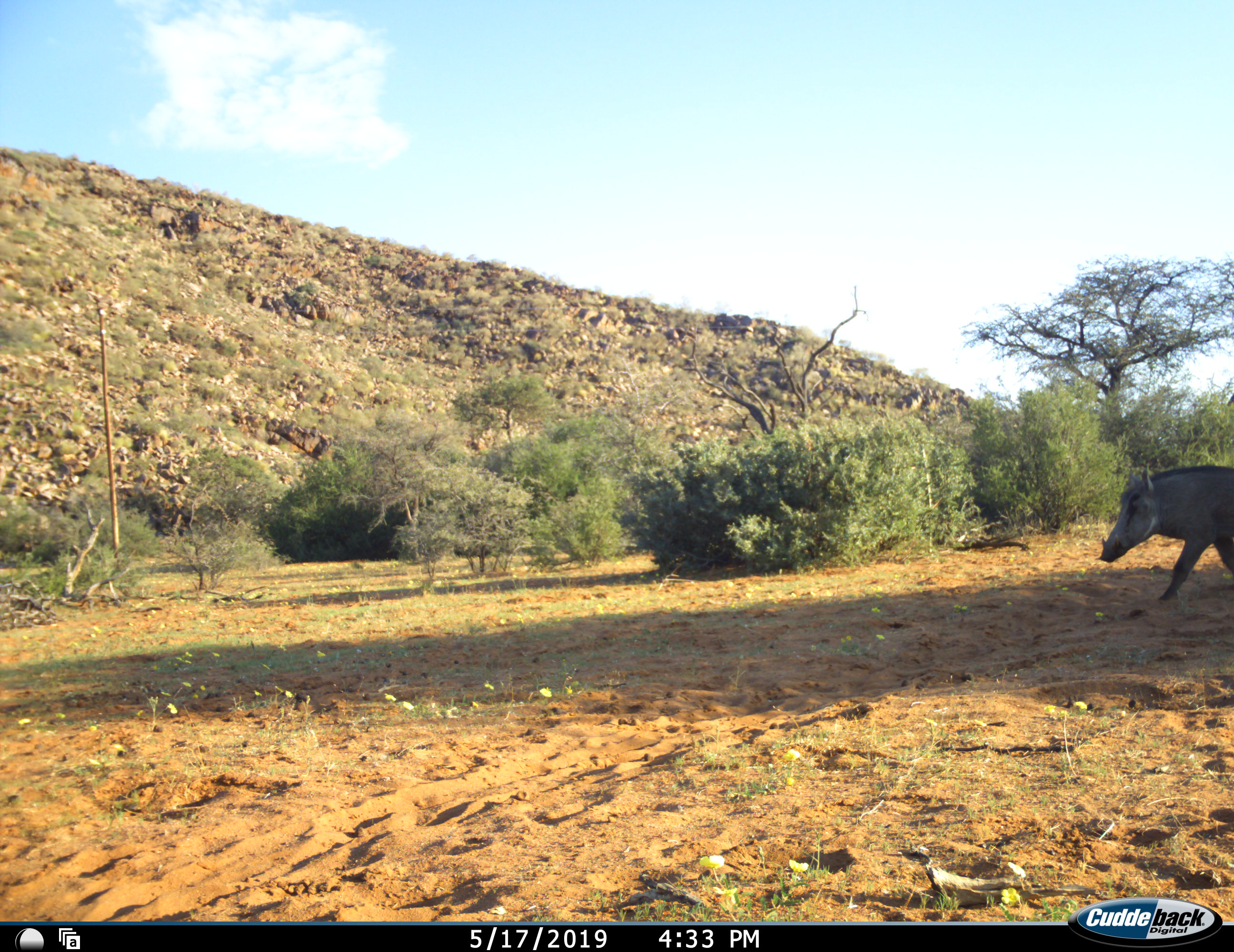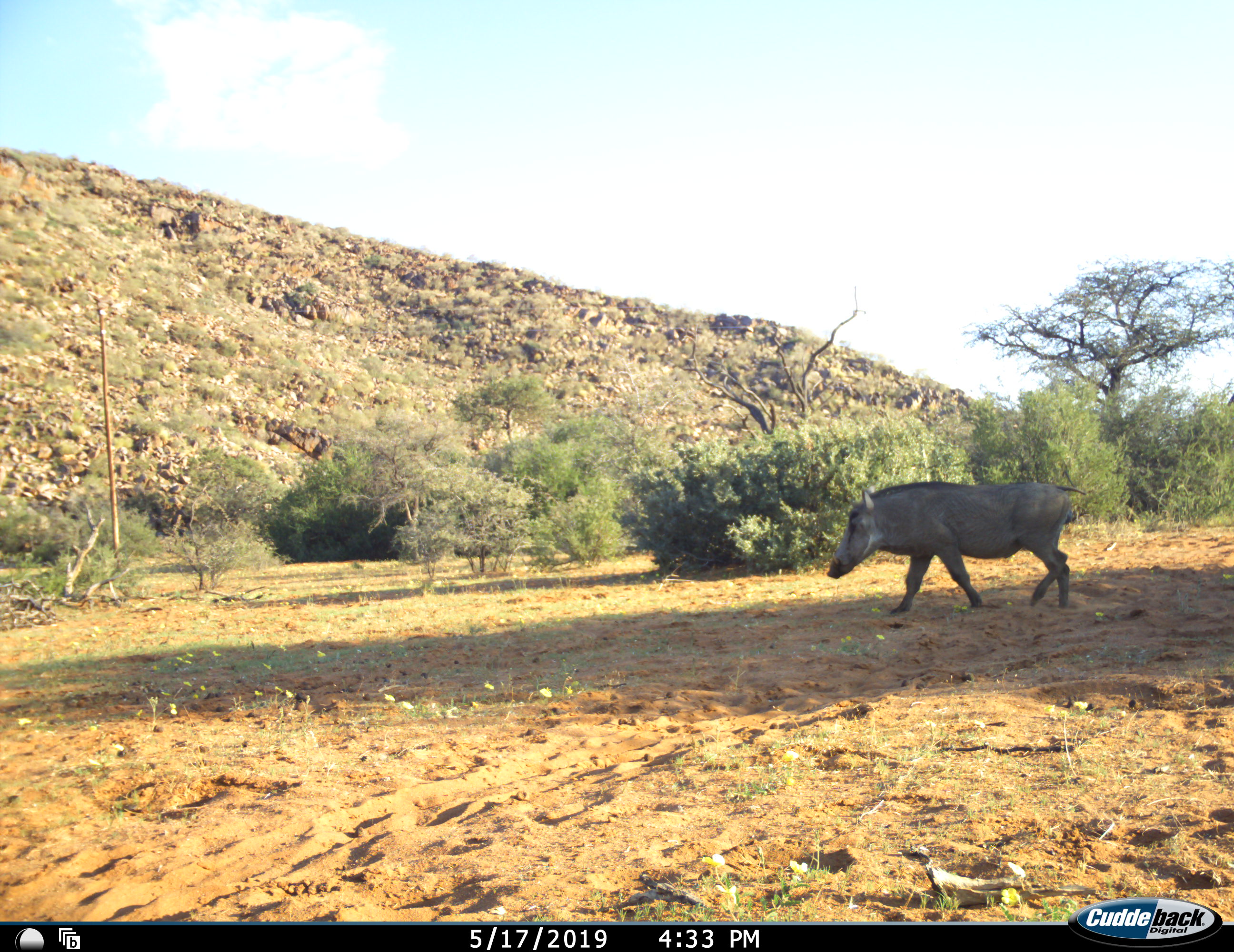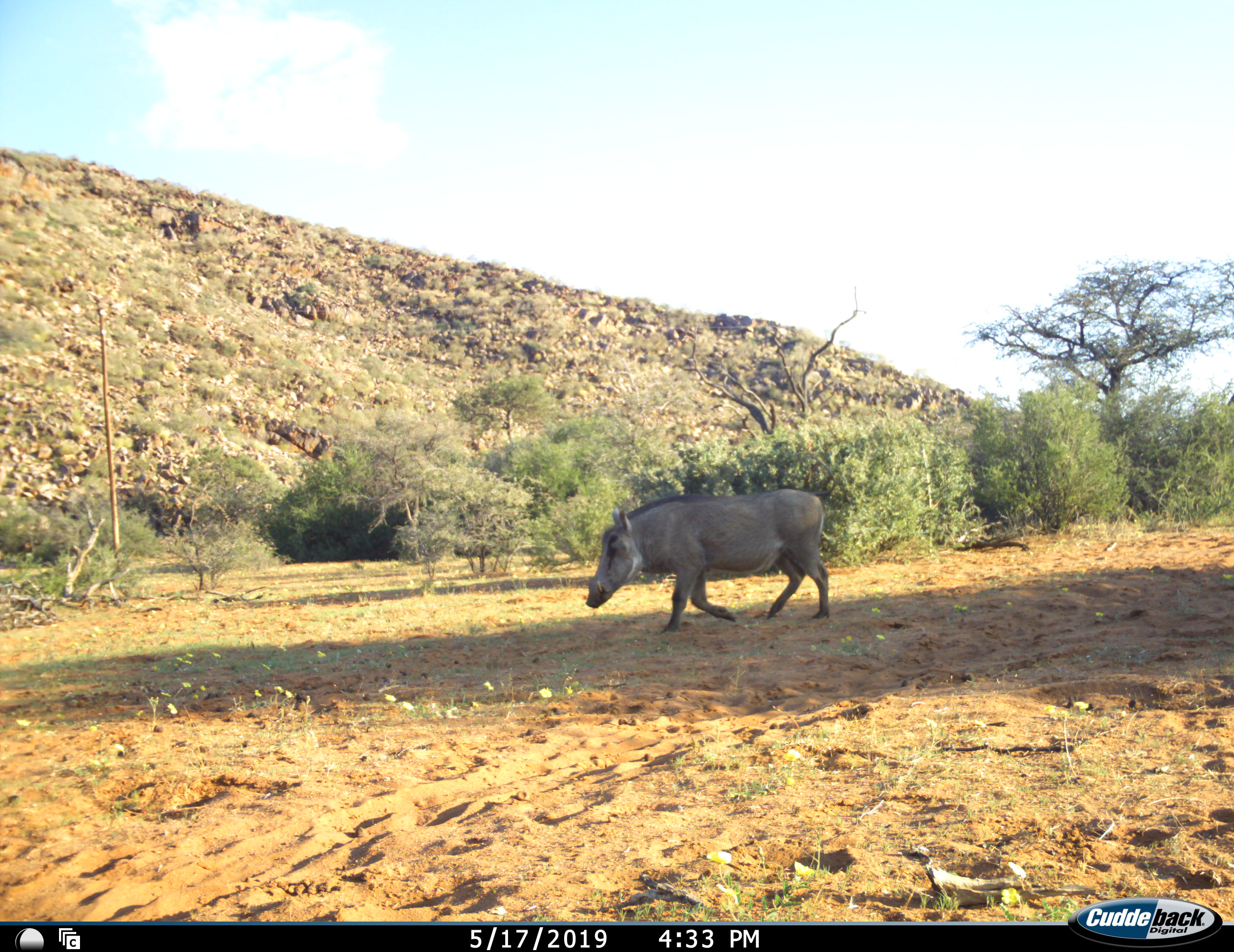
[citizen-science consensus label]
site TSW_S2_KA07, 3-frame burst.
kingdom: Animalia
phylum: Chordata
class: Mammalia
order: Artiodactyla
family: Suidae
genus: Phacochoerus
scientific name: Phacochoerus africanus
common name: warthog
Warthog (Phacochoerus africanus), count 1. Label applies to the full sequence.